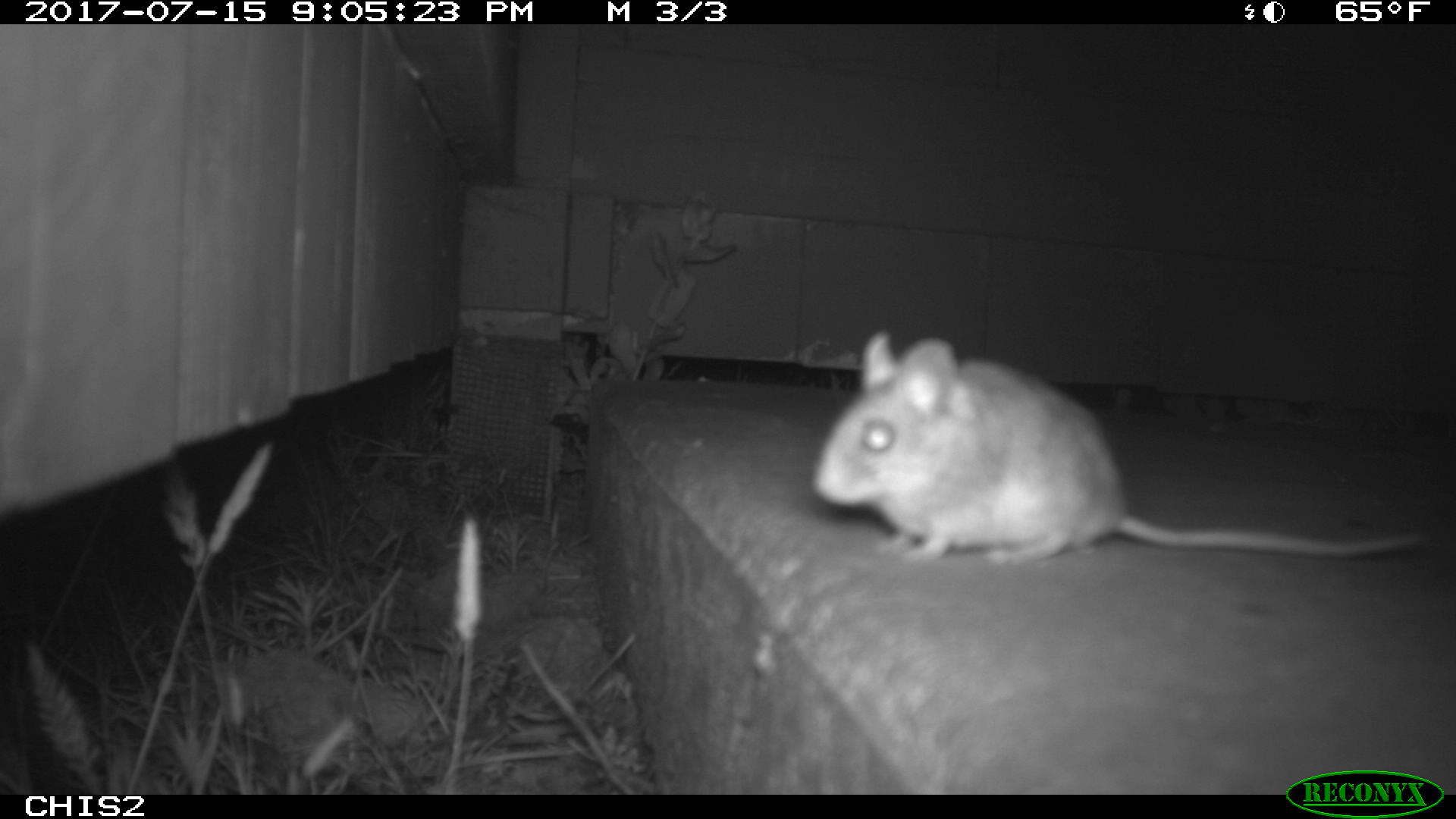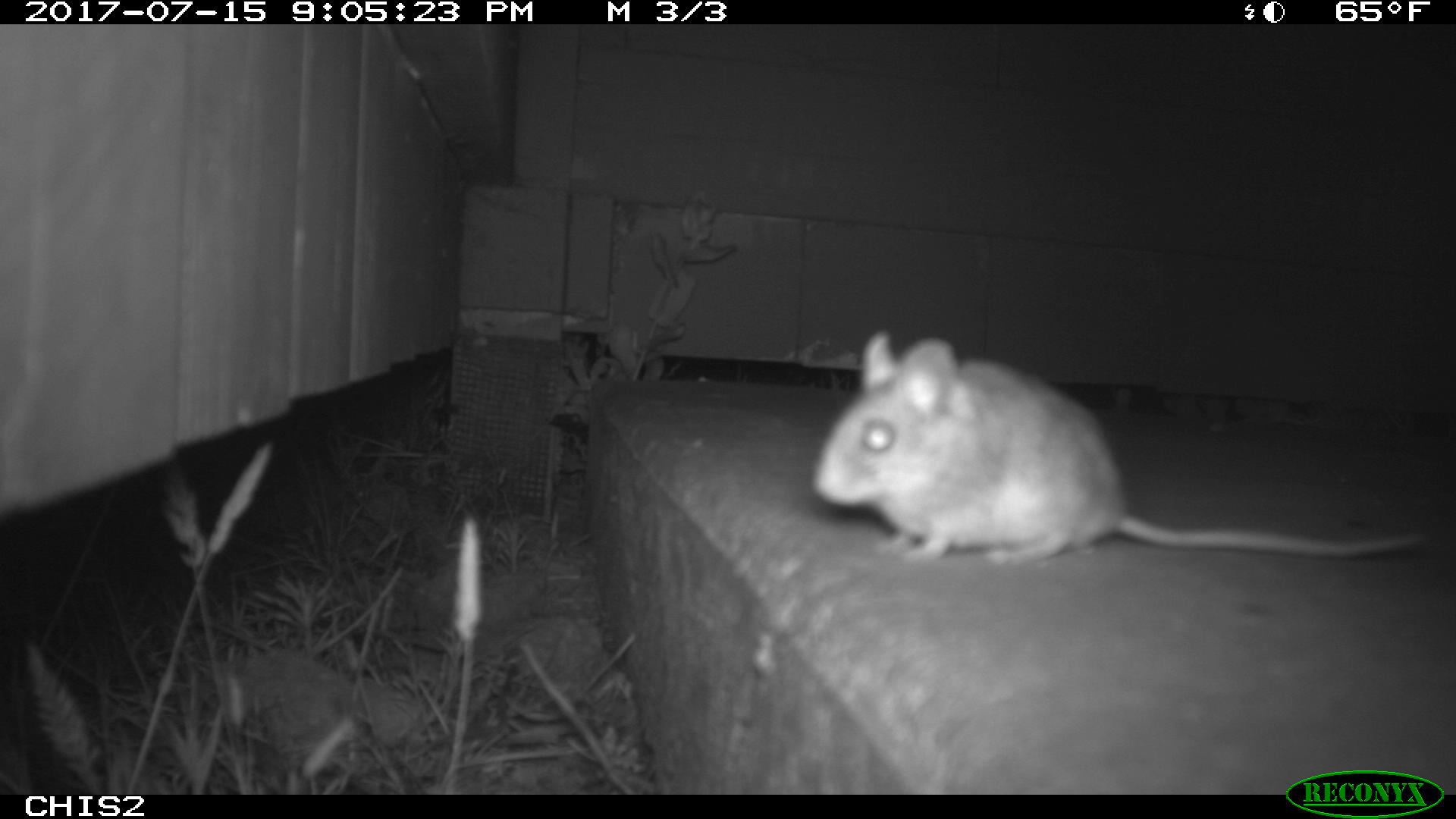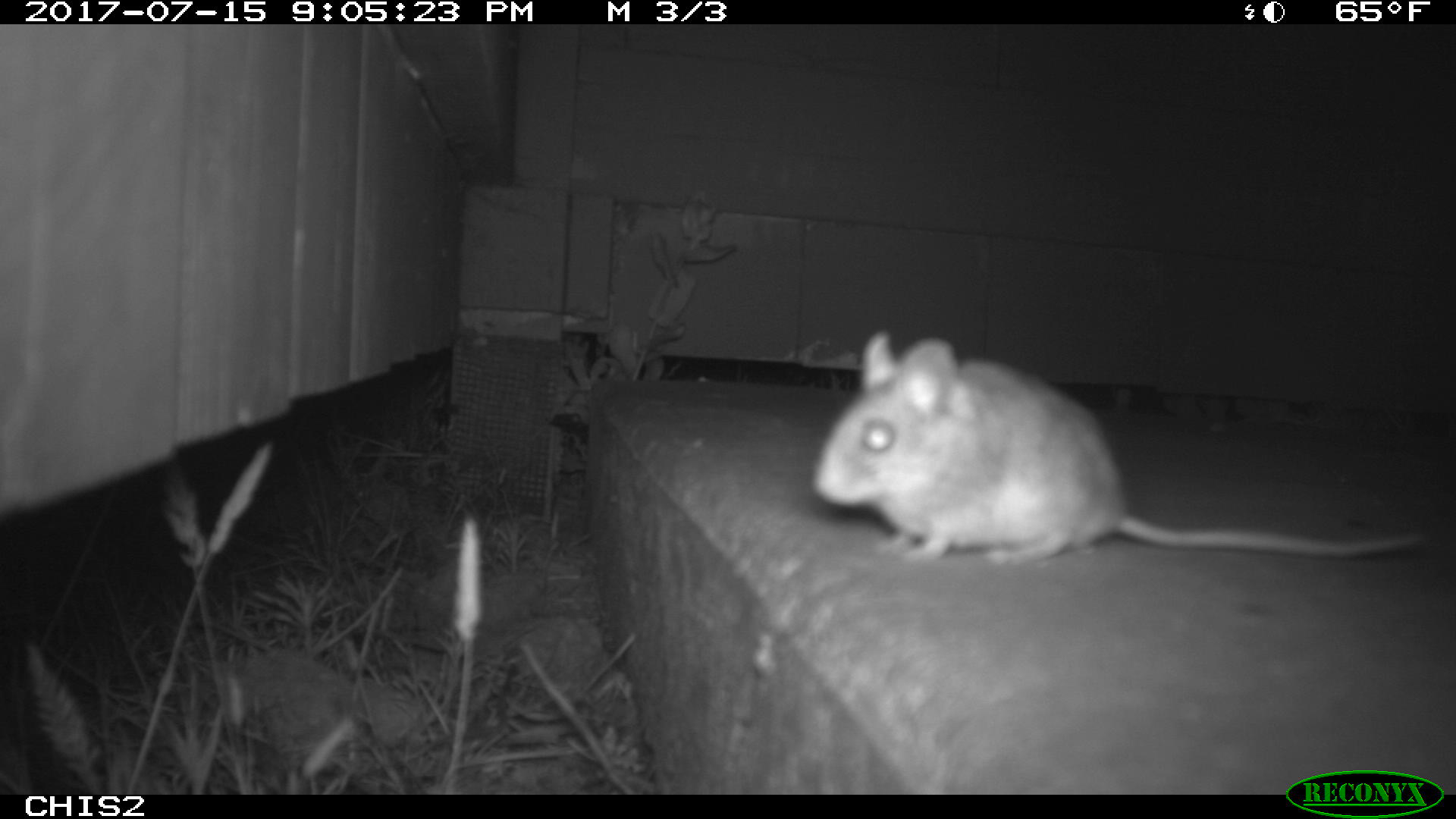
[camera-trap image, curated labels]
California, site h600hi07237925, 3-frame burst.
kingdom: Animalia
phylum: Chordata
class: Mammalia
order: Rodentia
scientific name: Rodentia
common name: rodent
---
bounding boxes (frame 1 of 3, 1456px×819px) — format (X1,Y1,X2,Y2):
rodent: (811,329,1427,566)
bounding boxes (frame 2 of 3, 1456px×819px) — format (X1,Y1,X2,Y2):
rodent: (813,327,1426,566)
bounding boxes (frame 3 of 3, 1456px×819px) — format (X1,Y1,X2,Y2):
rodent: (813,331,1426,564)